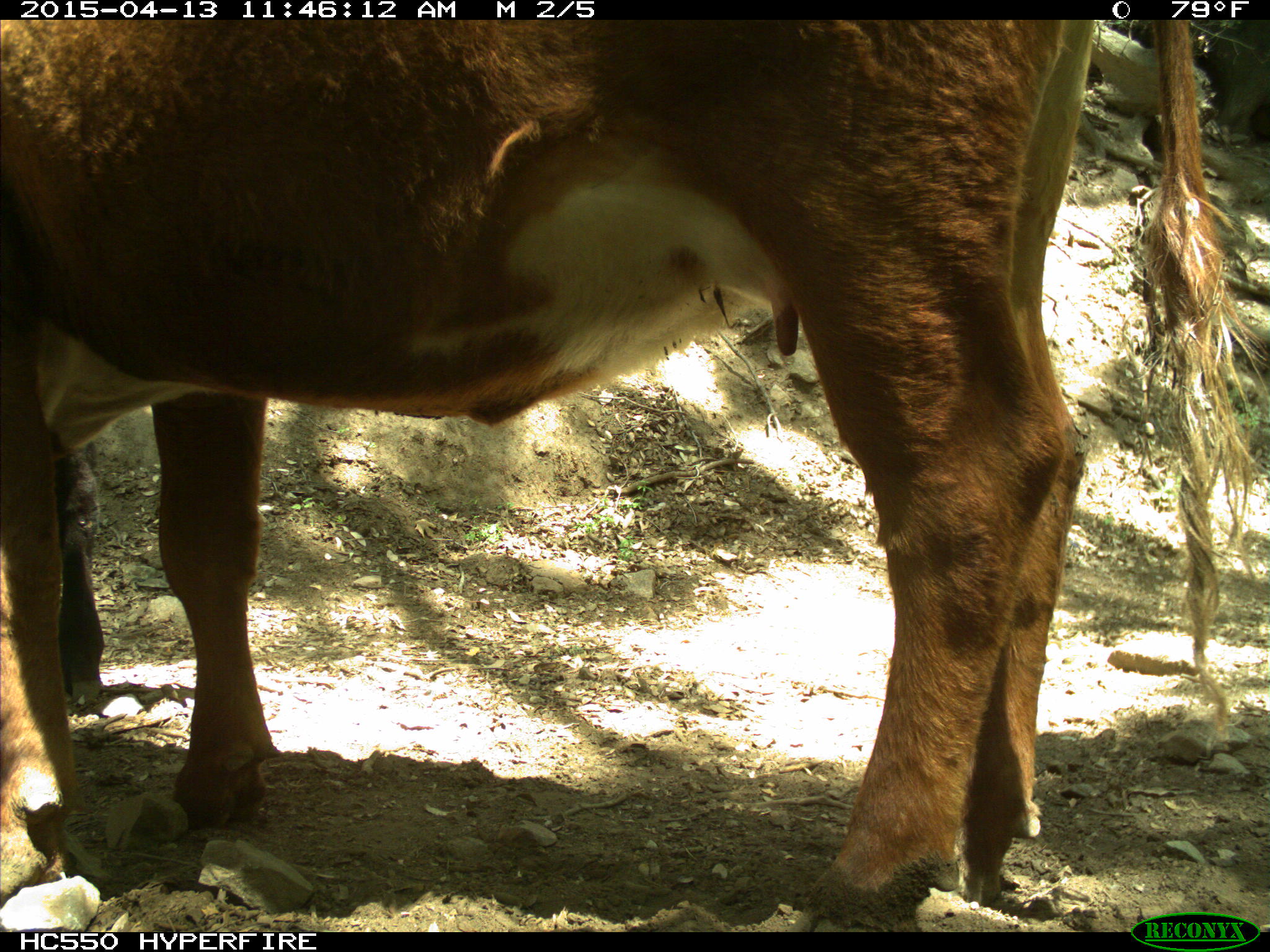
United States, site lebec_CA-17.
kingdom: Animalia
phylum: Chordata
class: Mammalia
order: Artiodactyla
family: Bovidae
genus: Bos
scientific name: Bos taurus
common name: domestic cow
Bos taurus (domestic cow).